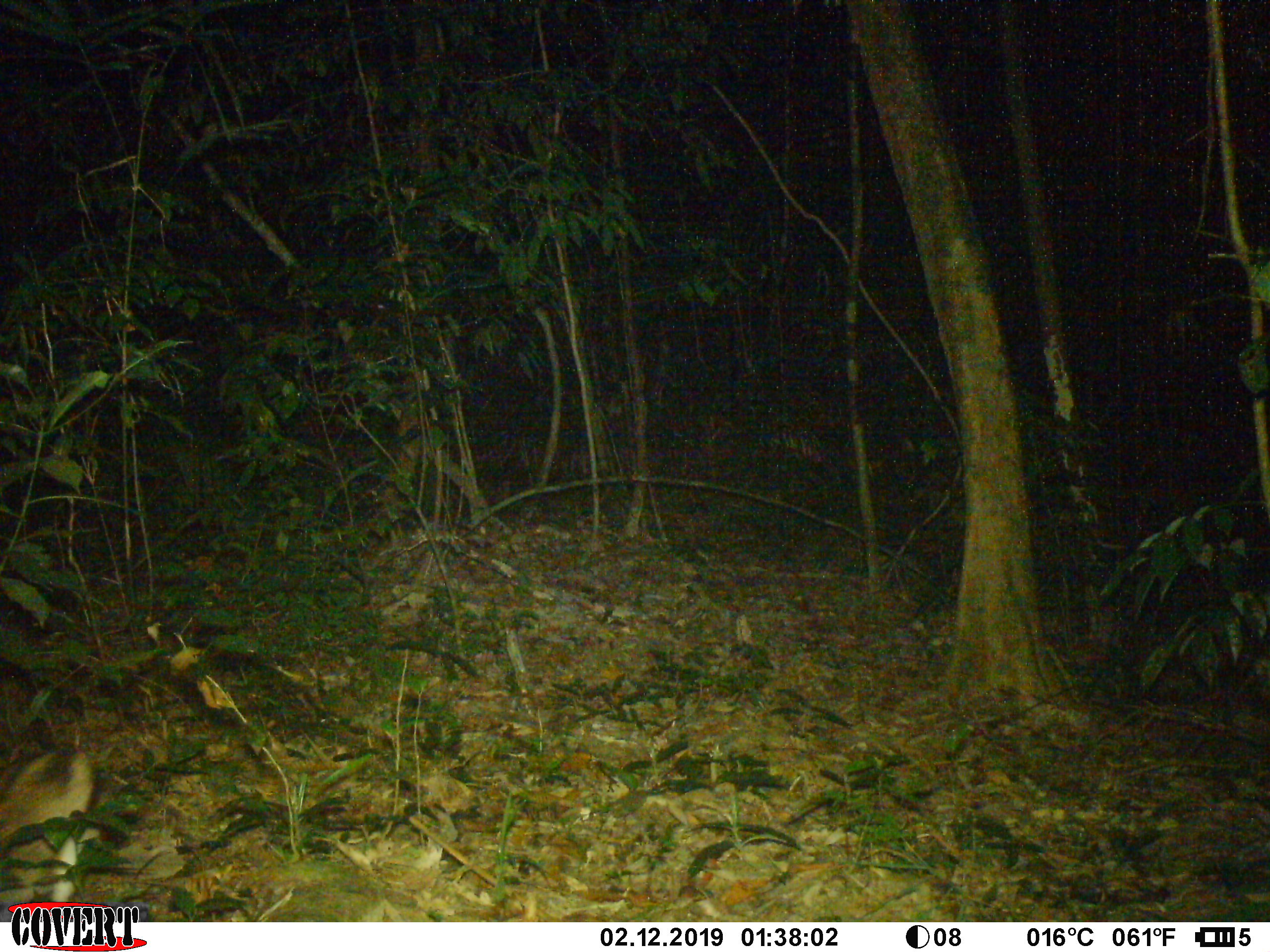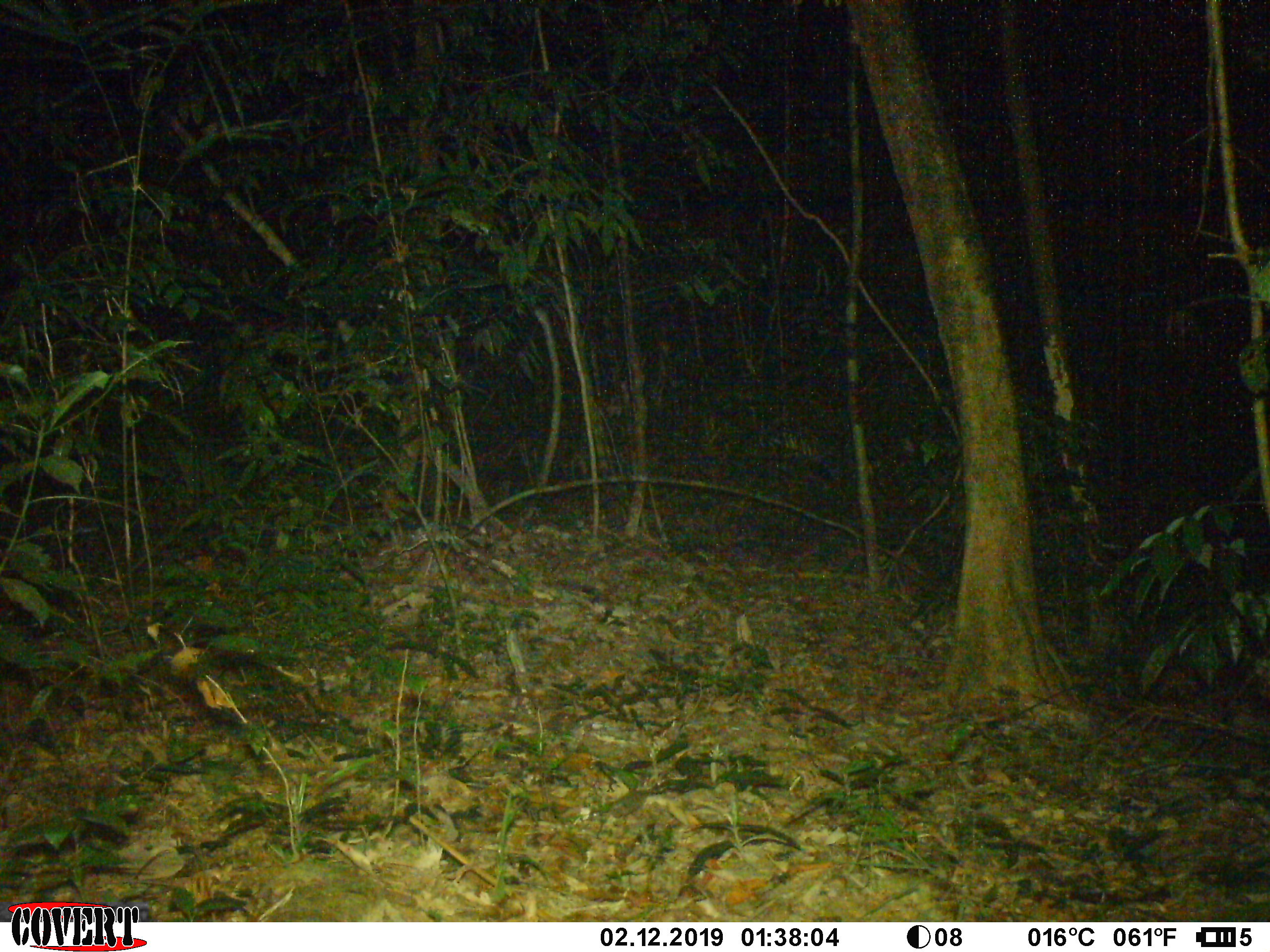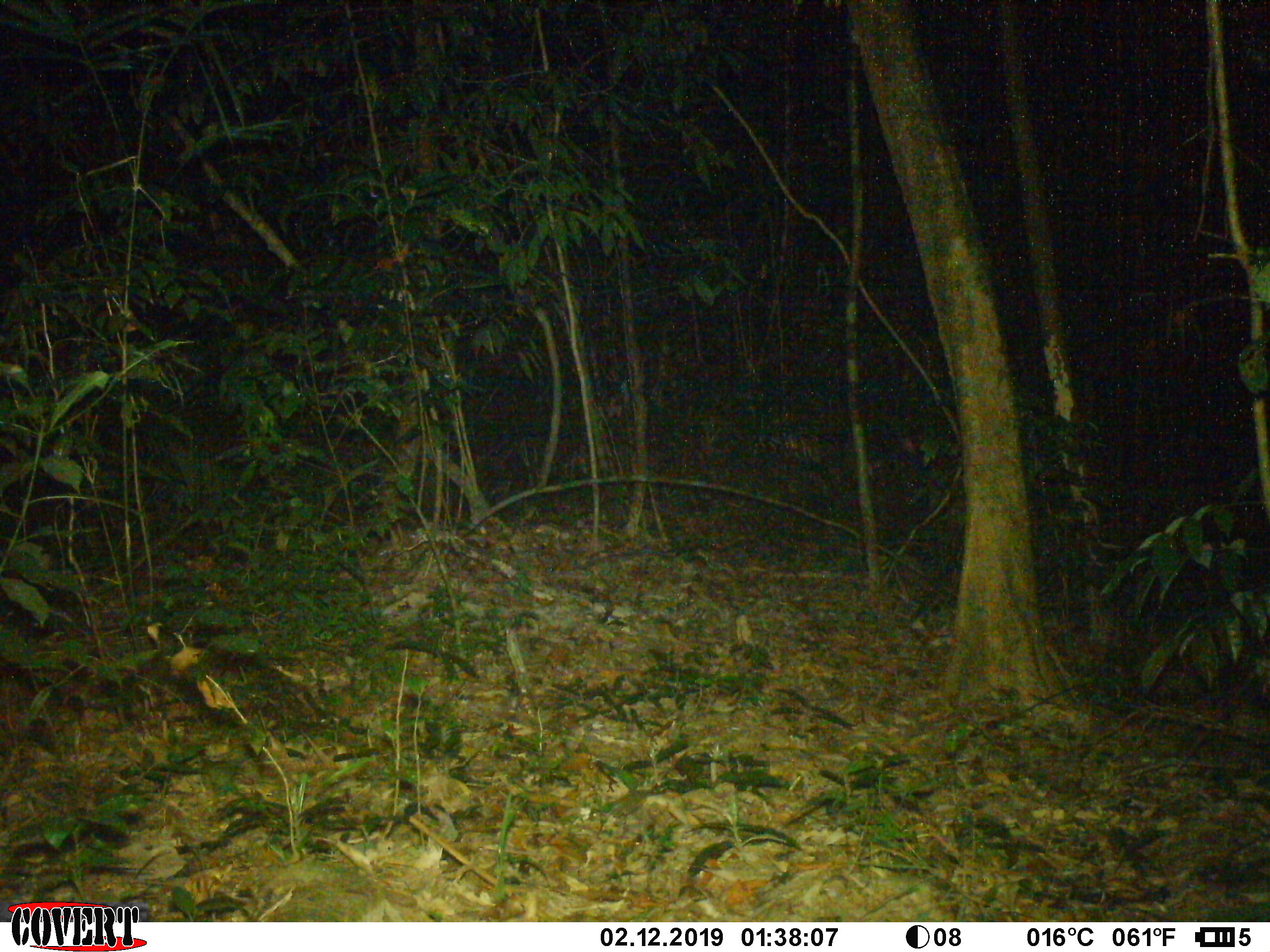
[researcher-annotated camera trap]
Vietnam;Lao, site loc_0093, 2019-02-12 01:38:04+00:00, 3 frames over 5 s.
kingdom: Animalia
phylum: Chordata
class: Mammalia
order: Lagomorpha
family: Leporidae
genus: Nesolagus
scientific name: Nesolagus timminsi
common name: annamite striped rabbit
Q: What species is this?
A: Annamite striped rabbit (Nesolagus timminsi).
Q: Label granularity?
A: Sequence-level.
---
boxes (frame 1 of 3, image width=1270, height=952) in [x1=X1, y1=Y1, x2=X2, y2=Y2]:
annamite striped rabbit: [x1=0, y1=752, x2=95, y2=903]